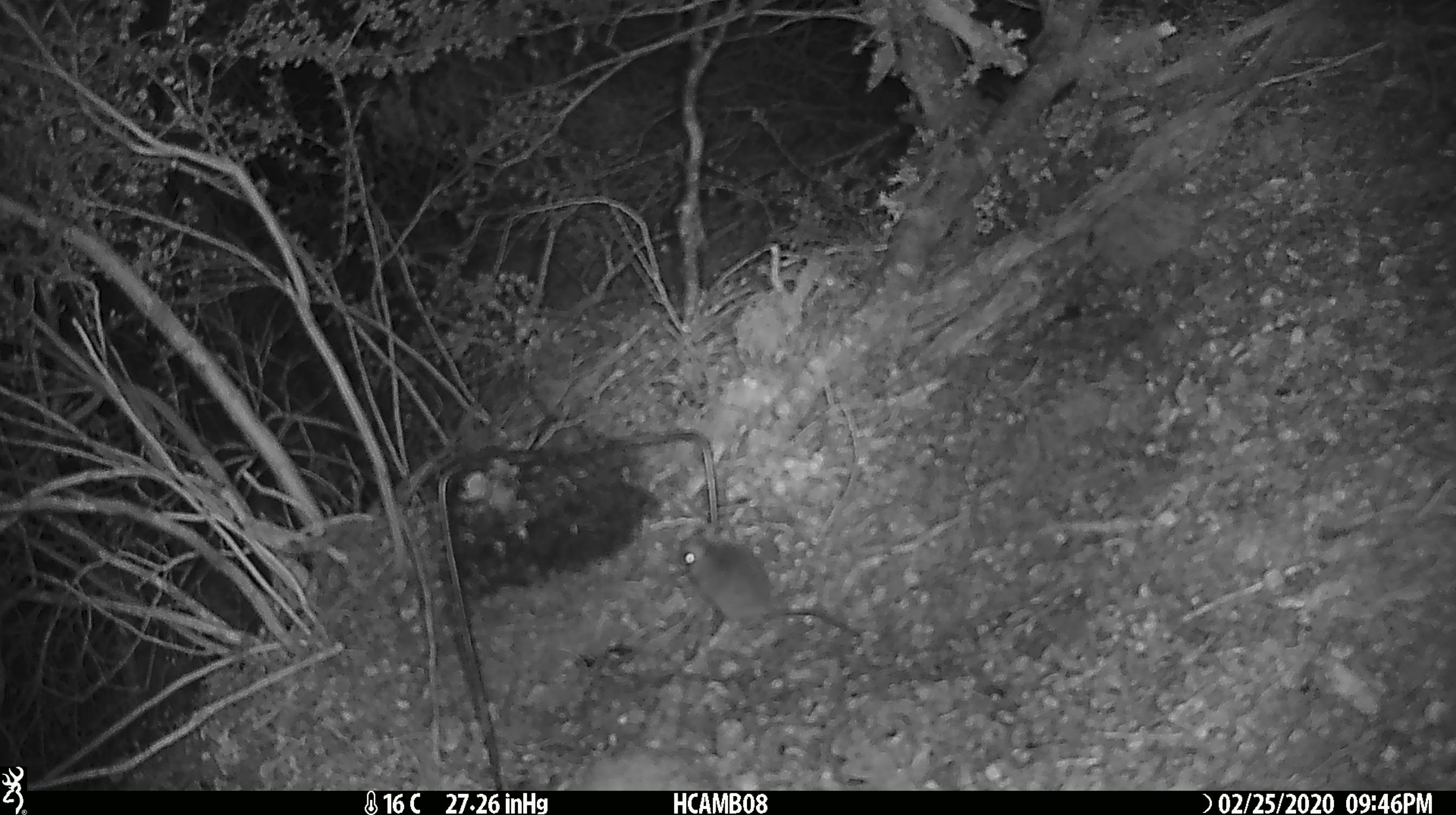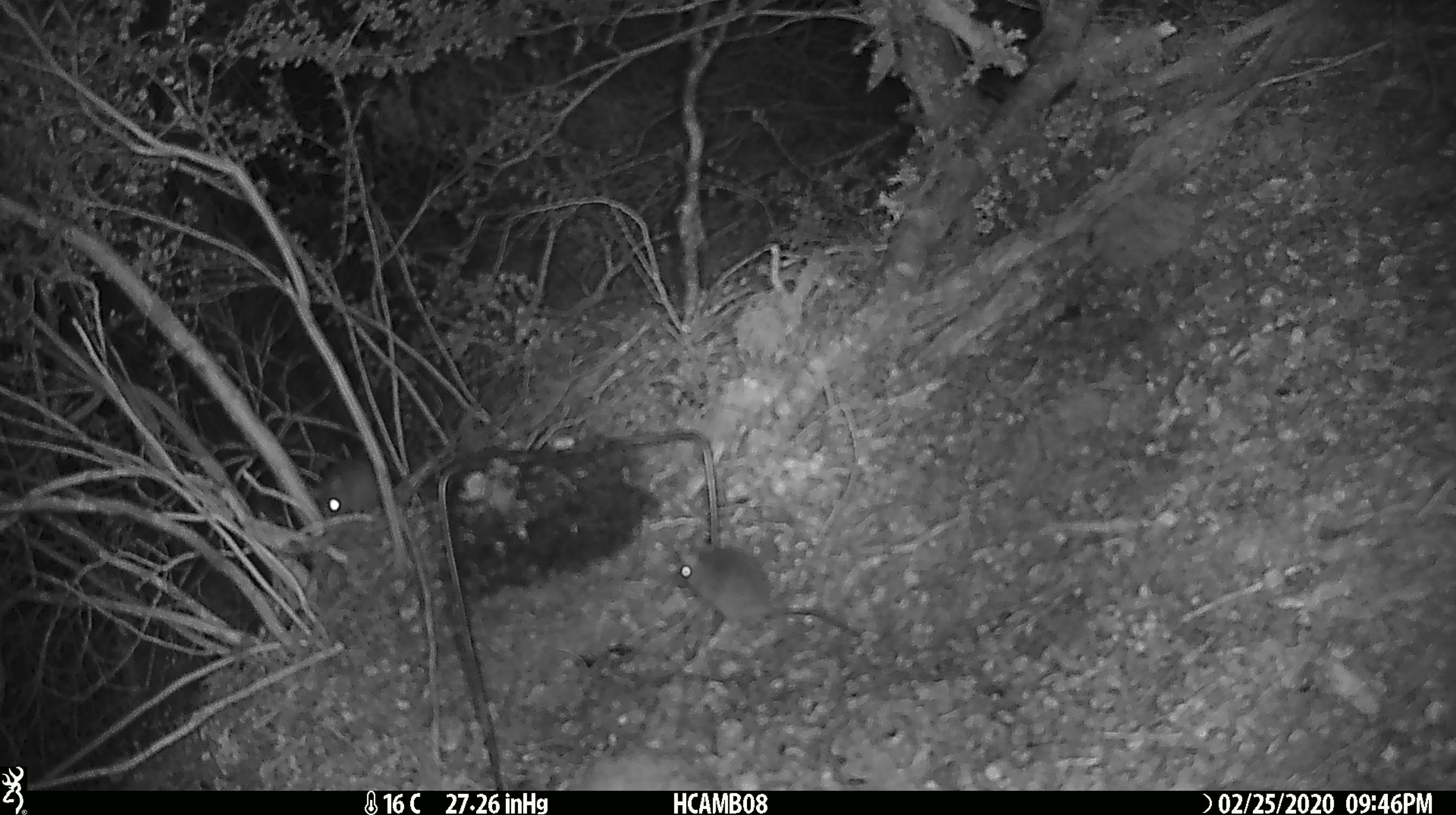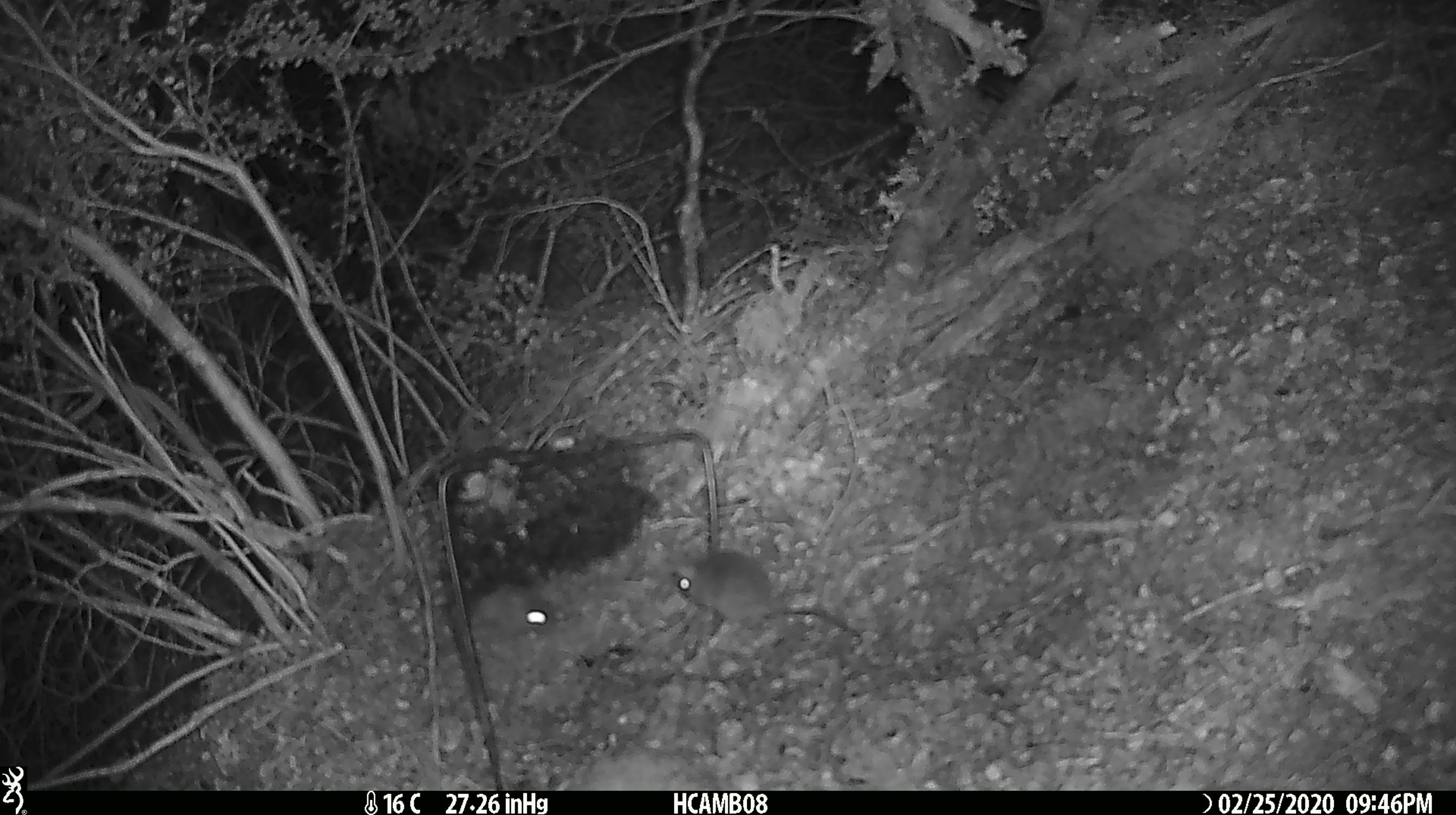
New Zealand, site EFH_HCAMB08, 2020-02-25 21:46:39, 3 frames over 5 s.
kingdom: Animalia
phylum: Chordata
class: Mammalia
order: Rodentia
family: Muridae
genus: Mus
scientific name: Mus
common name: mouse